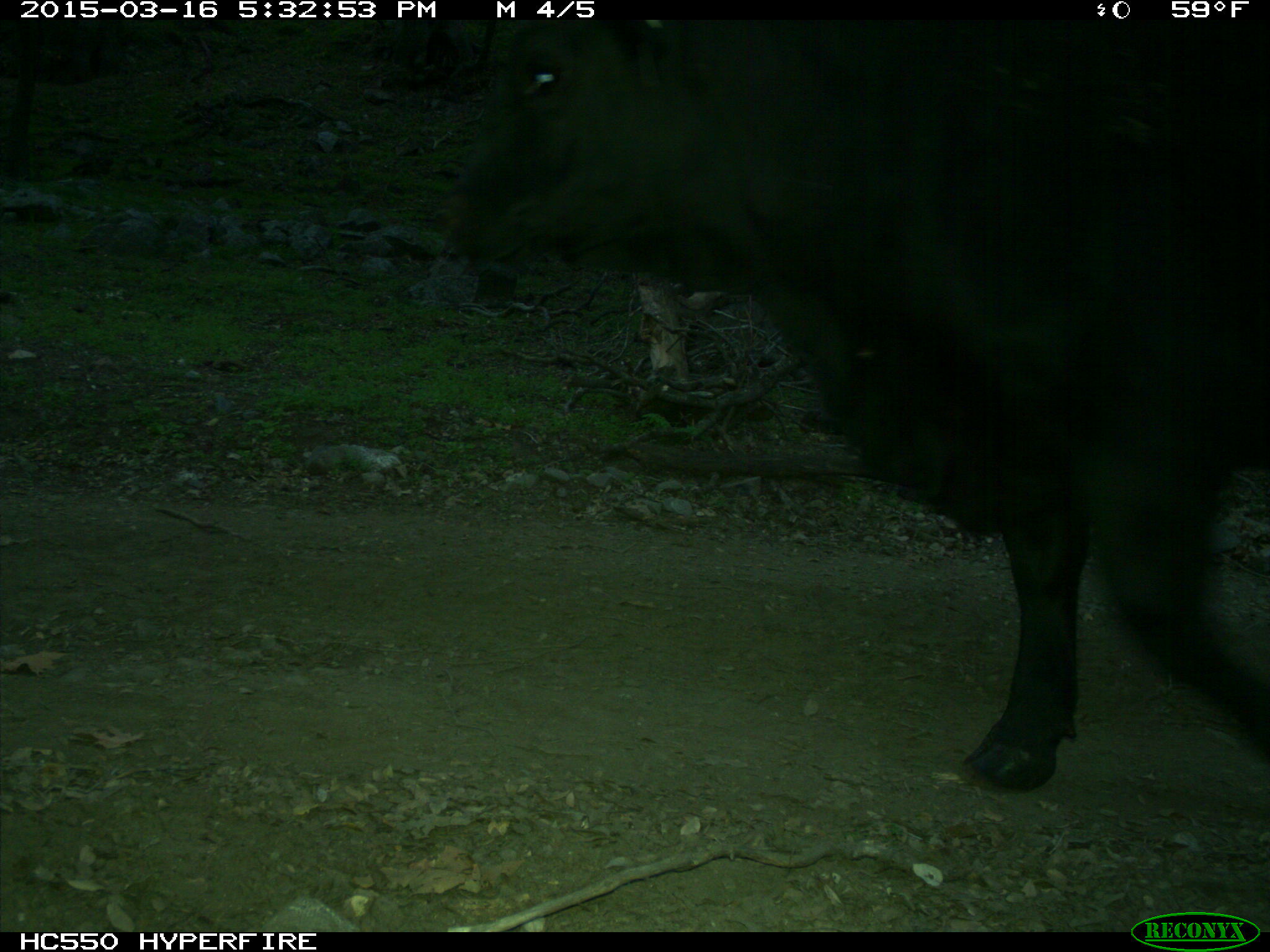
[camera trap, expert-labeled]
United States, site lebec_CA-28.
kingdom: Animalia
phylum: Chordata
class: Mammalia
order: Artiodactyla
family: Bovidae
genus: Bos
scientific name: Bos taurus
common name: domestic cow